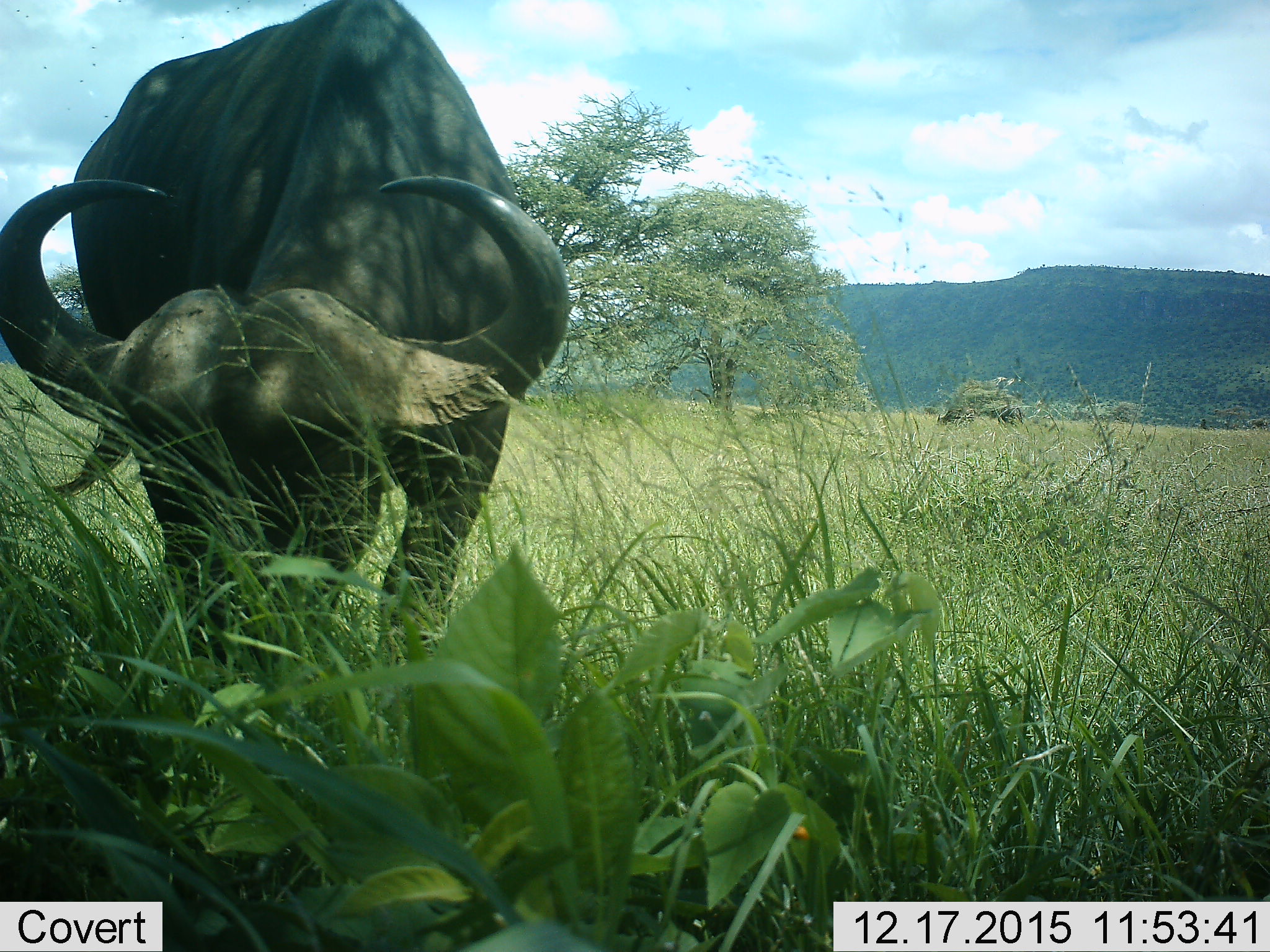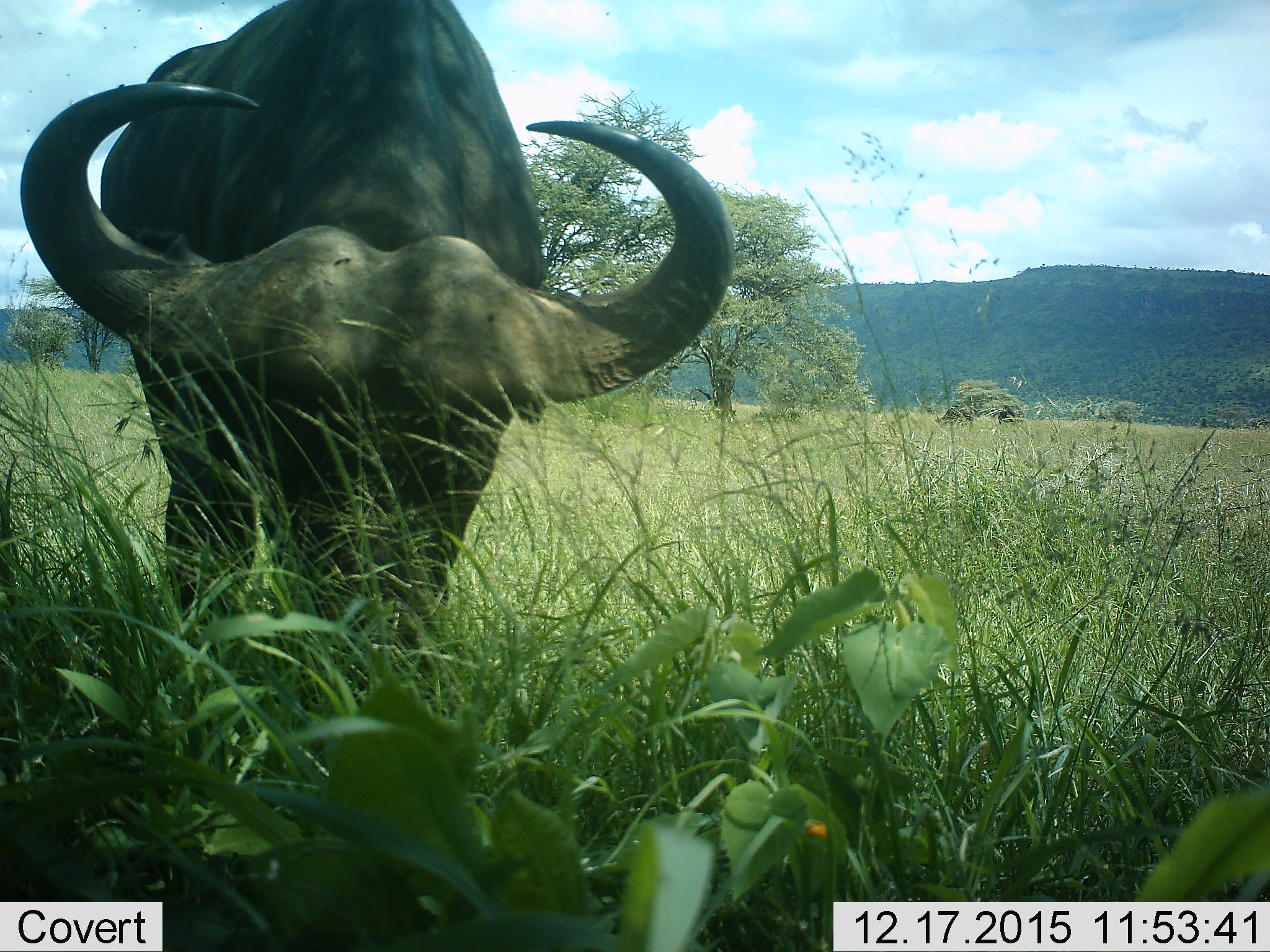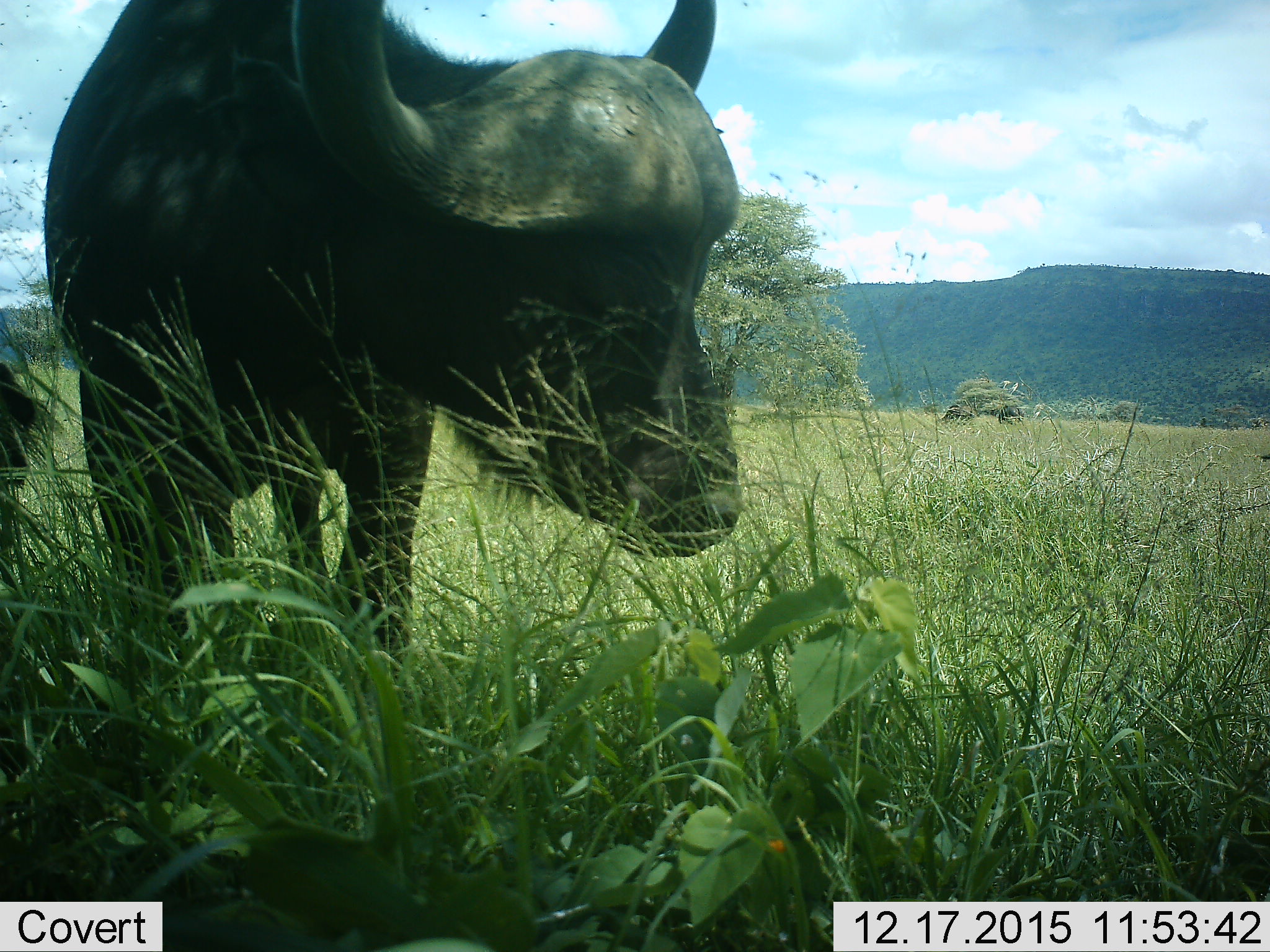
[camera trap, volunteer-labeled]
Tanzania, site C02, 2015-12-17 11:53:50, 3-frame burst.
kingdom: Animalia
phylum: Chordata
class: Mammalia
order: Artiodactyla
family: Bovidae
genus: Syncerus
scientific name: Syncerus caffer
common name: cape buffalo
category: buffalo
Buffalo (cape buffalo) (Syncerus caffer), count 1. Behavior (volunteer vote fractions): standing 22%, resting 0%, moving 0%, interacting 0%. Young present (vote fraction): 0%. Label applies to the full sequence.